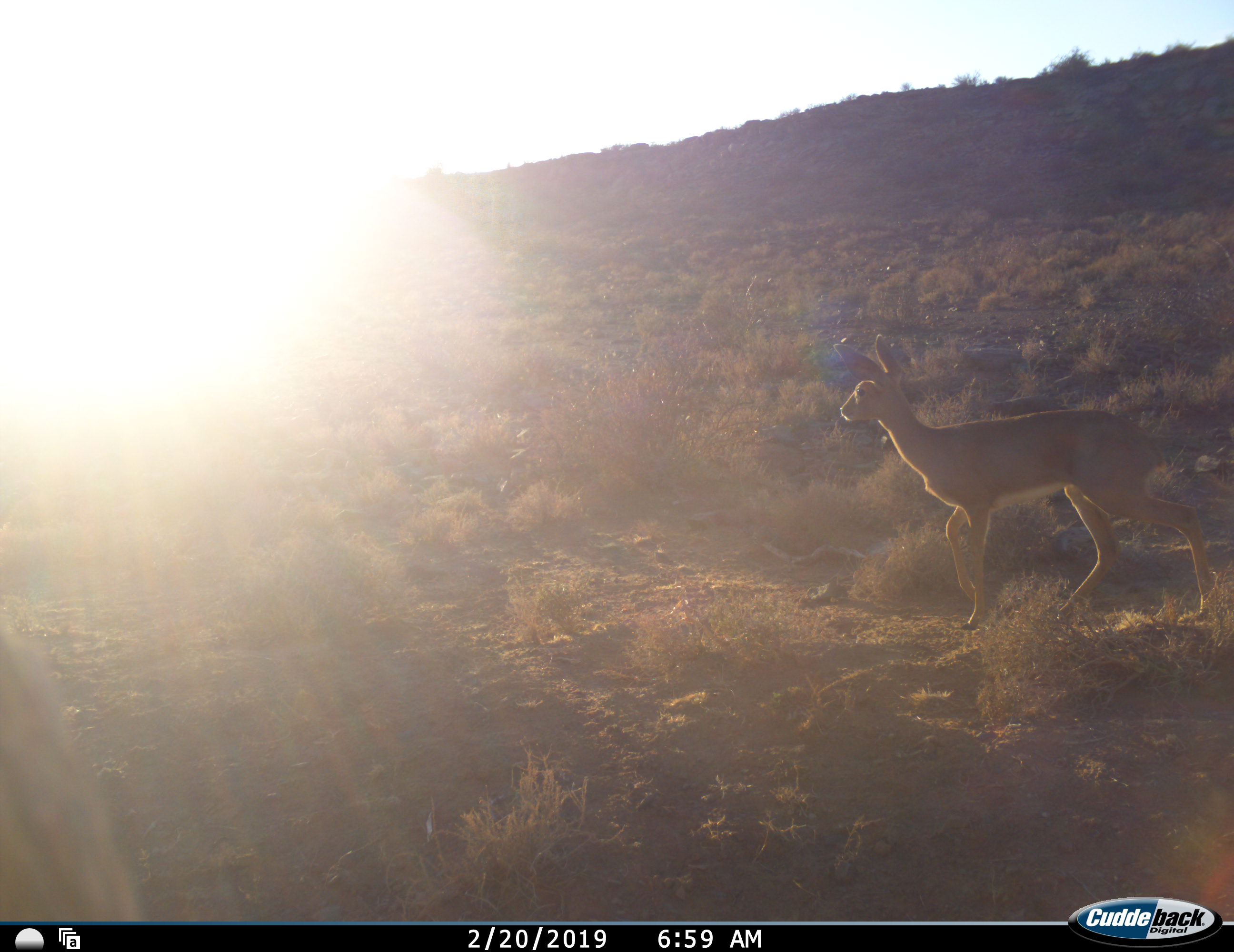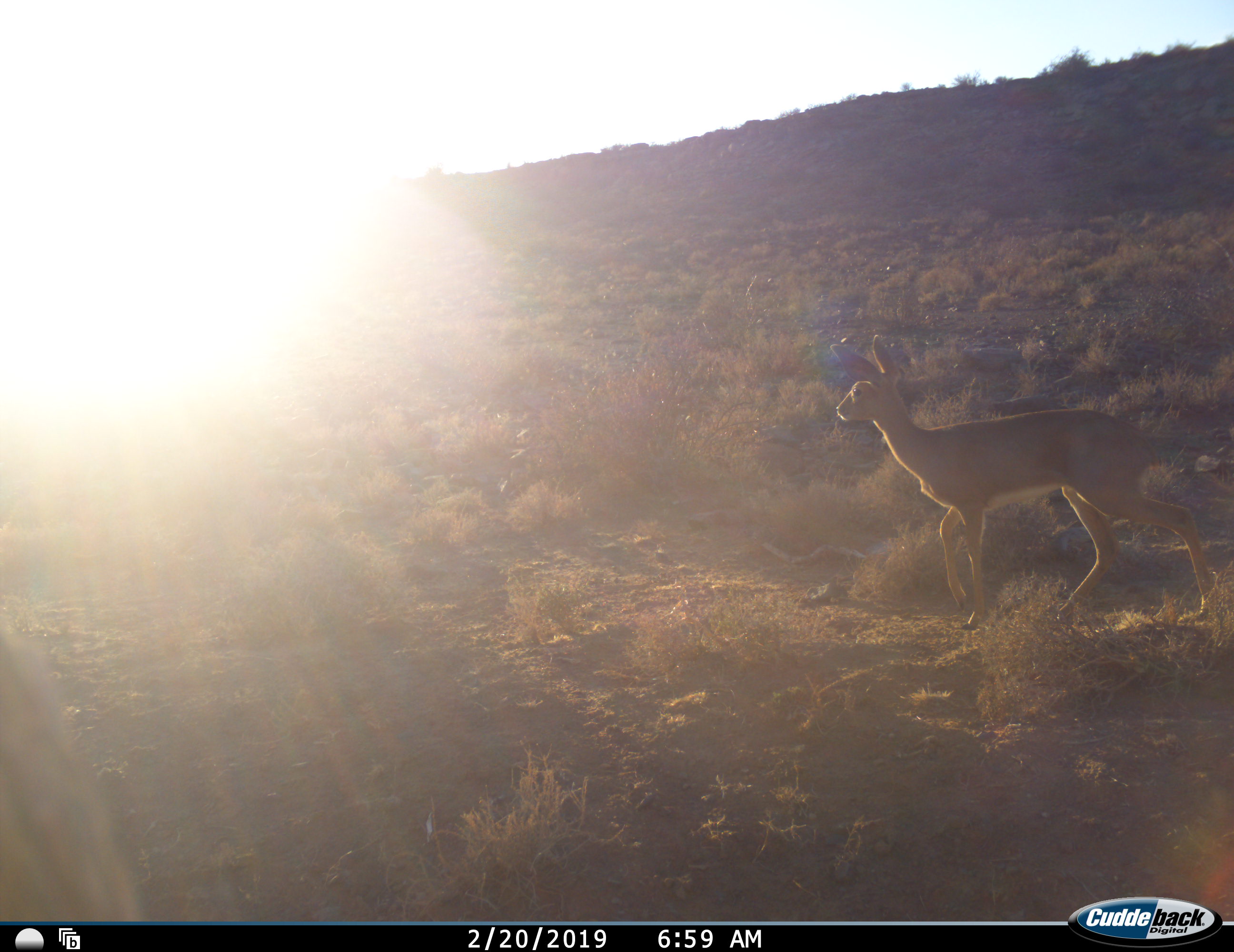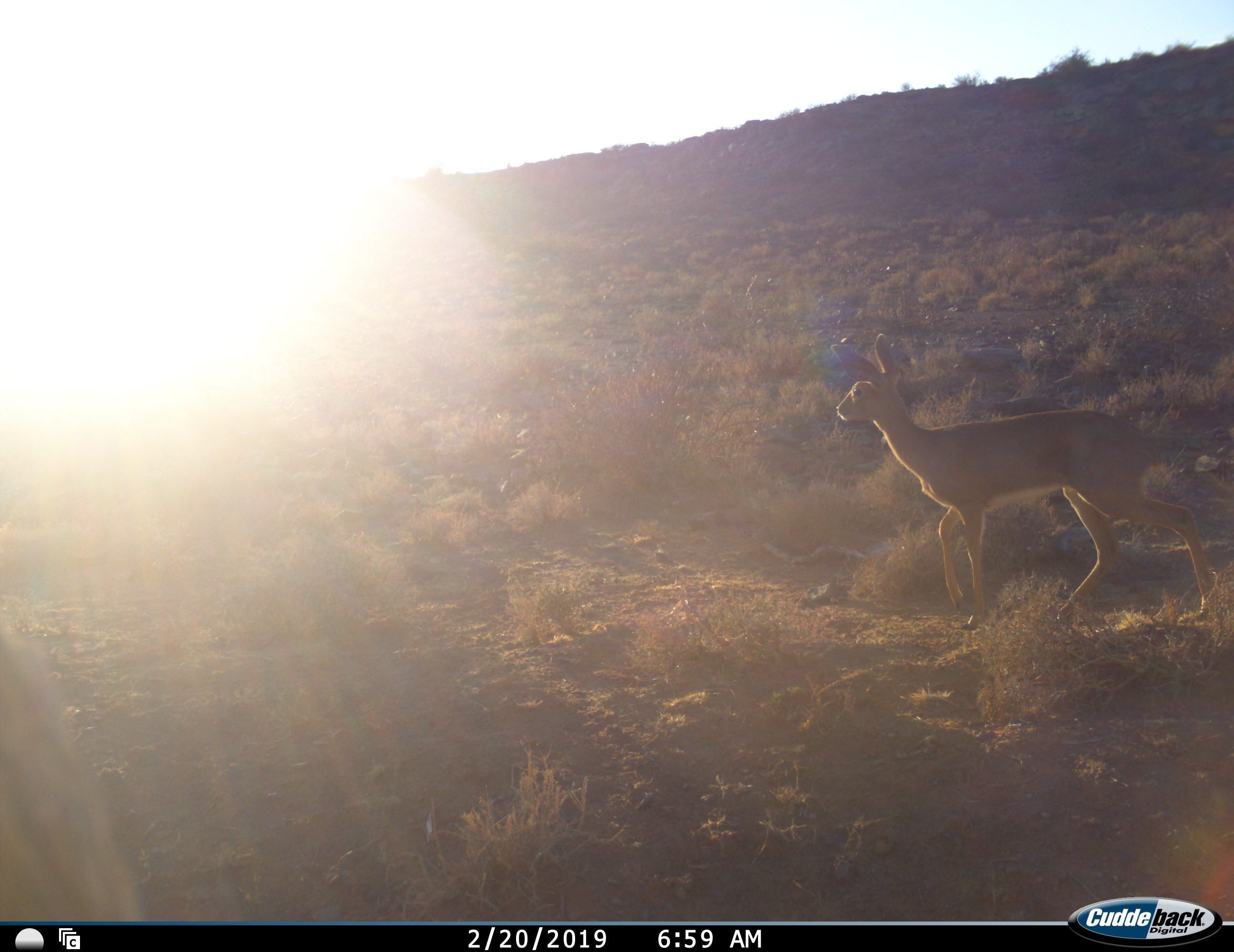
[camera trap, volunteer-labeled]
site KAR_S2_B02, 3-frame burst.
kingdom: Animalia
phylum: Chordata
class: Mammalia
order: Artiodactyla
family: Bovidae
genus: Raphicerus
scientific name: Raphicerus campestris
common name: steenbok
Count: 1.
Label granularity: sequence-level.